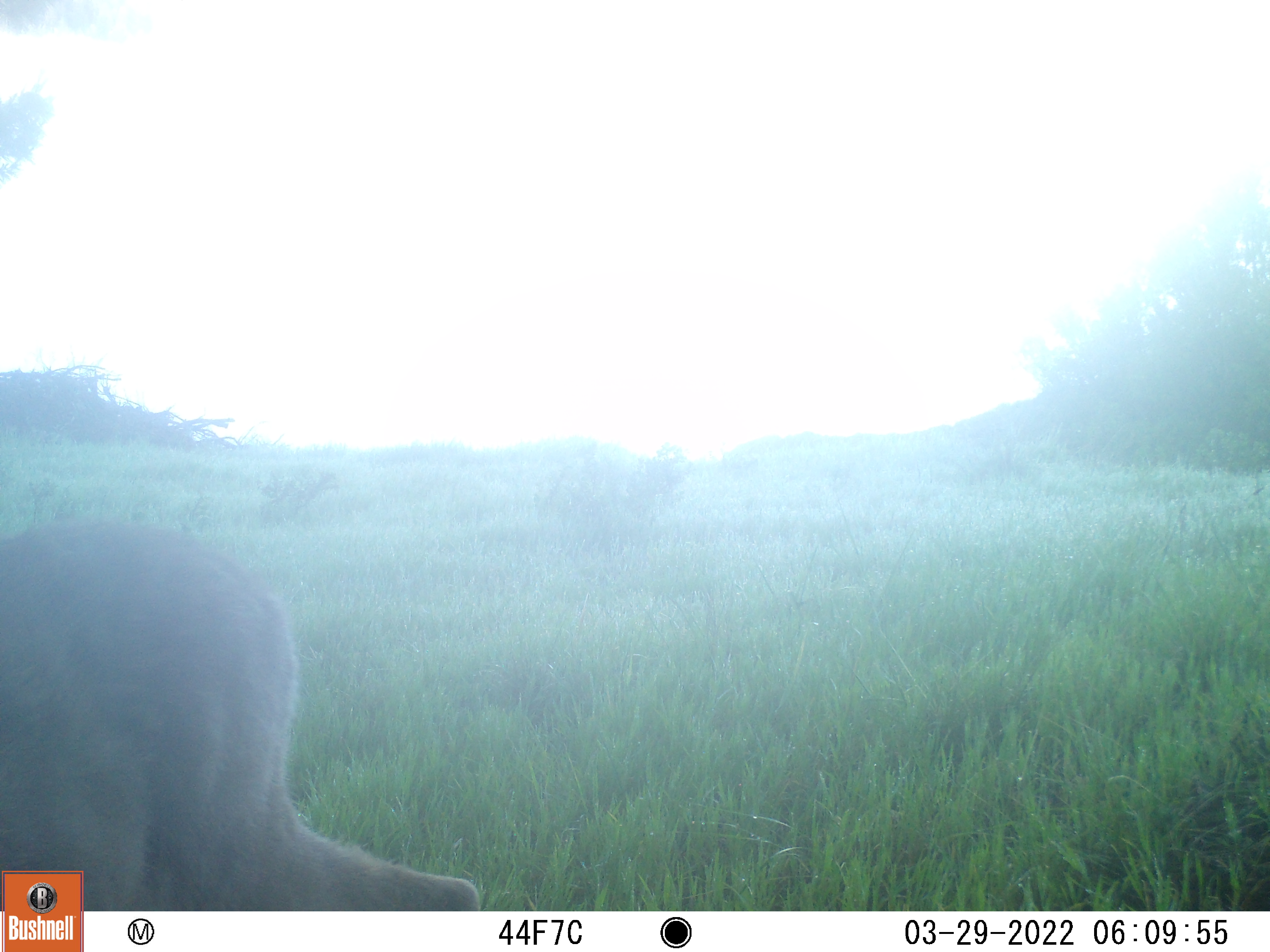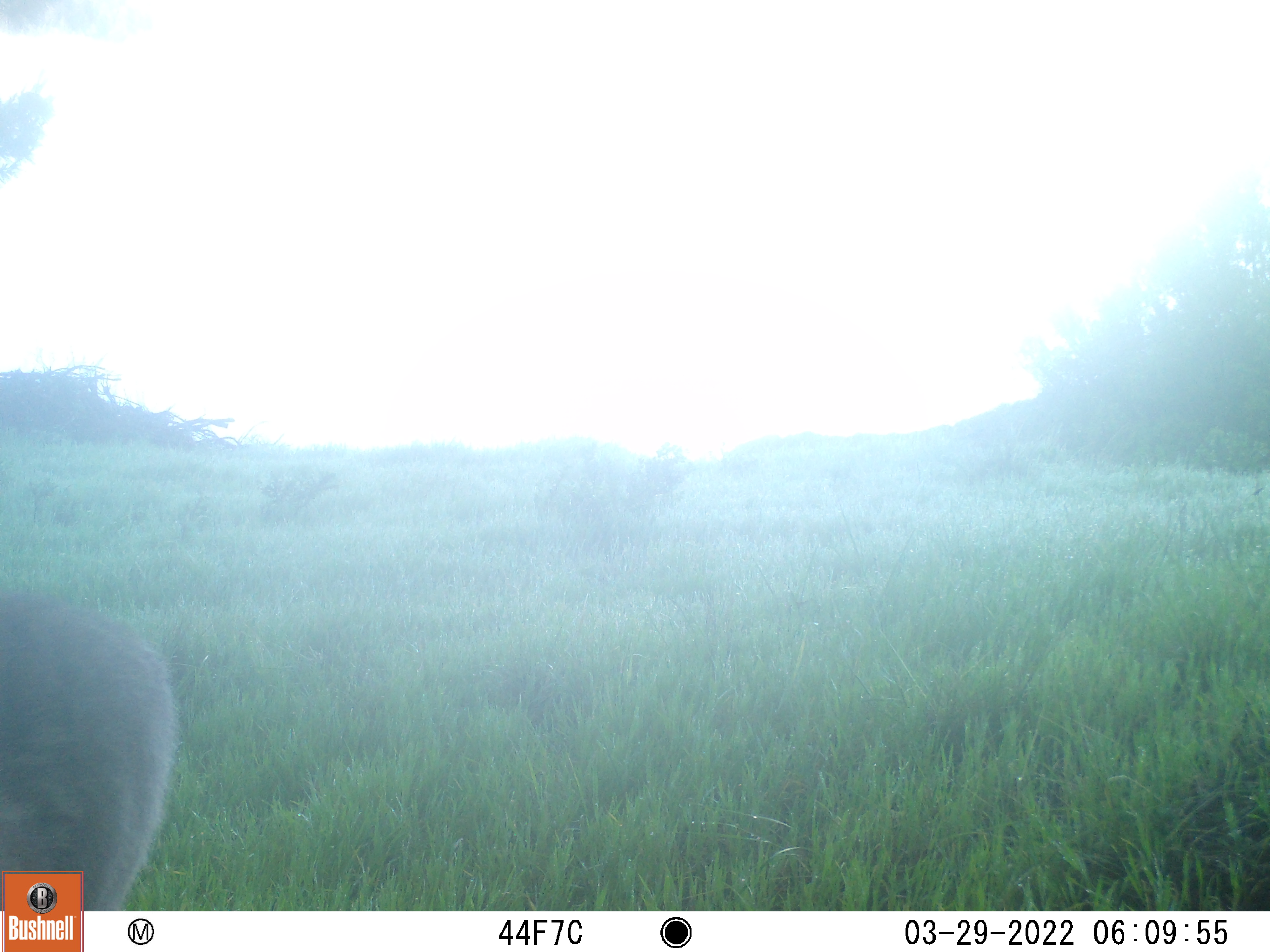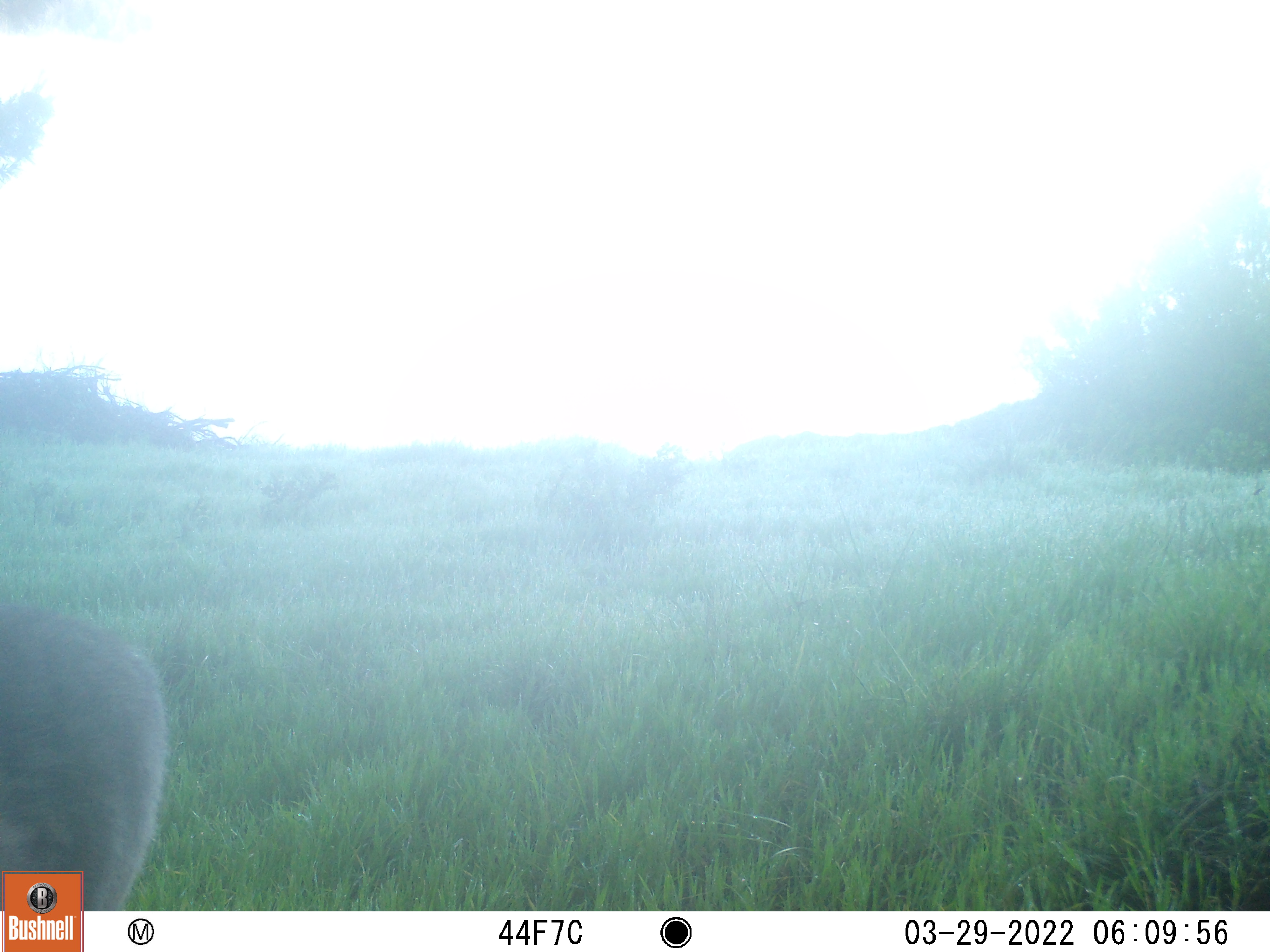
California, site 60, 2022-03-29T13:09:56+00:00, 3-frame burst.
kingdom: Animalia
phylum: Chordata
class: Mammalia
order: Artiodactyla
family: Cervidae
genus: Odocoileus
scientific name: Odocoileus hemionus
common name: mule deer